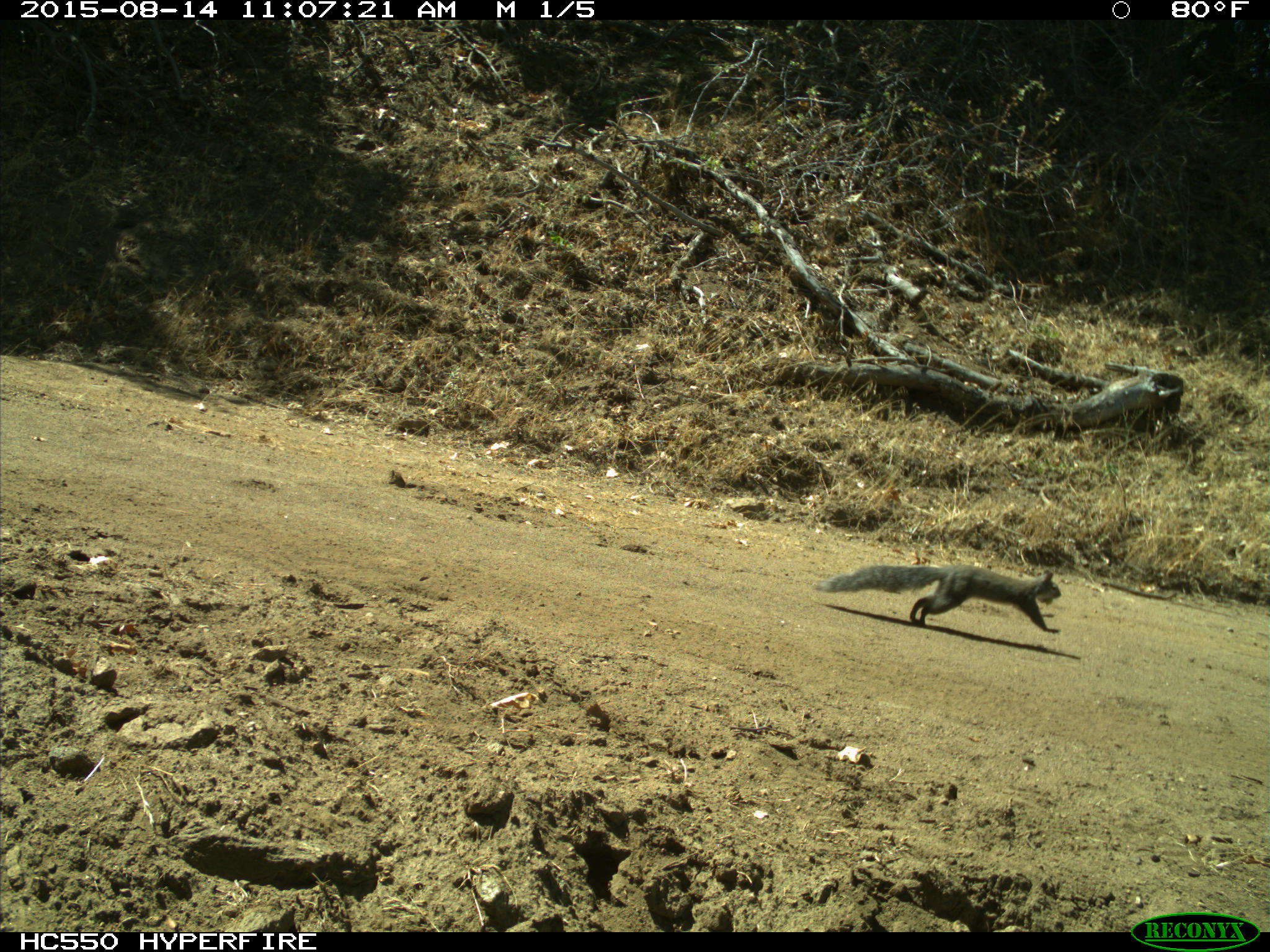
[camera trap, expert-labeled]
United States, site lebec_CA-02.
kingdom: Animalia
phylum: Chordata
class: Mammalia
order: Rodentia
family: Sciuridae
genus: Otospermophilus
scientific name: Otospermophilus beecheyi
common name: california ground squirrel